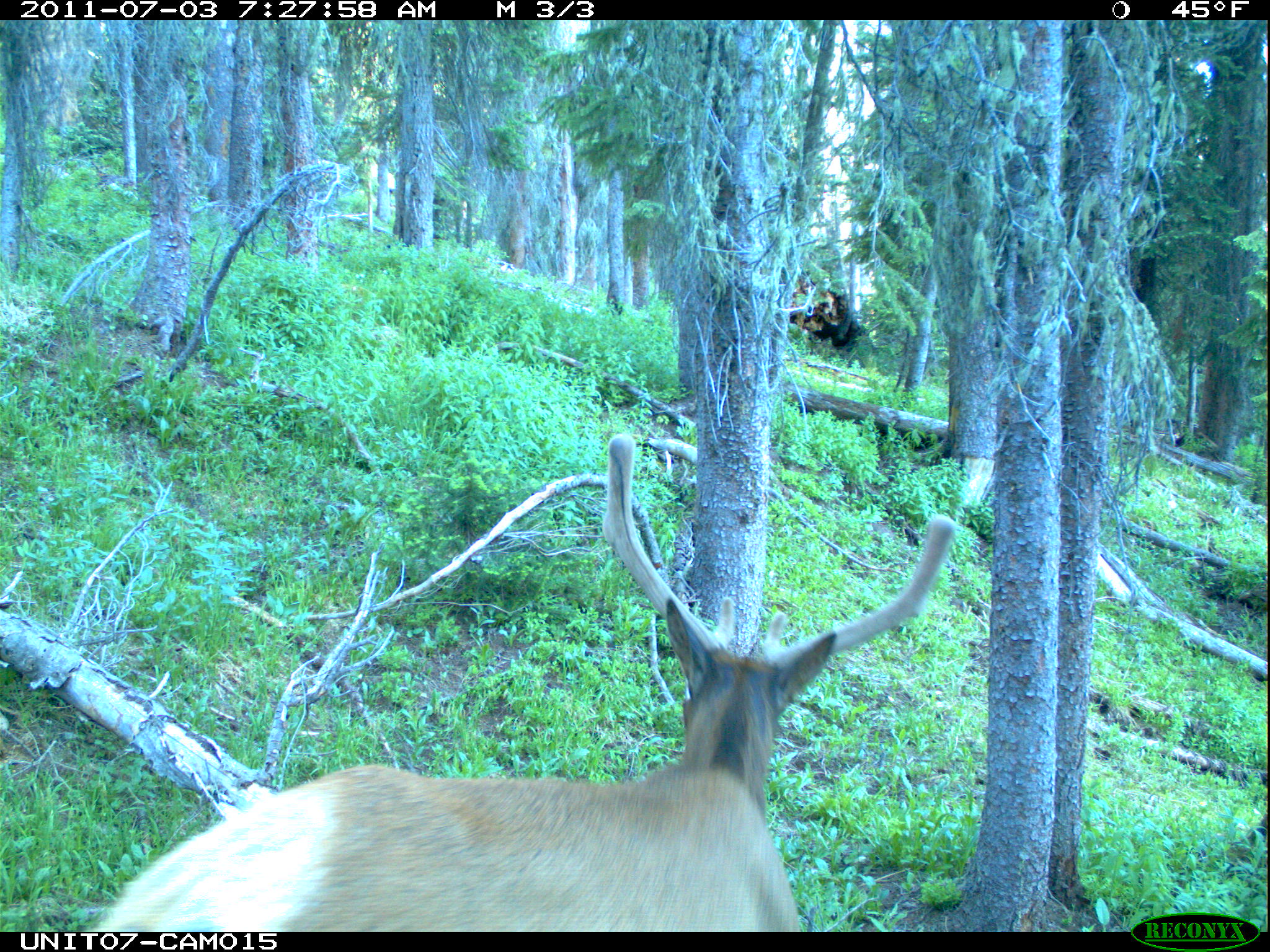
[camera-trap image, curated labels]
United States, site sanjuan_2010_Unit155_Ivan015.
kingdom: Animalia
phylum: Chordata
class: Mammalia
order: Artiodactyla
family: Cervidae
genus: Cervus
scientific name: Cervus elaphus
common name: red deer